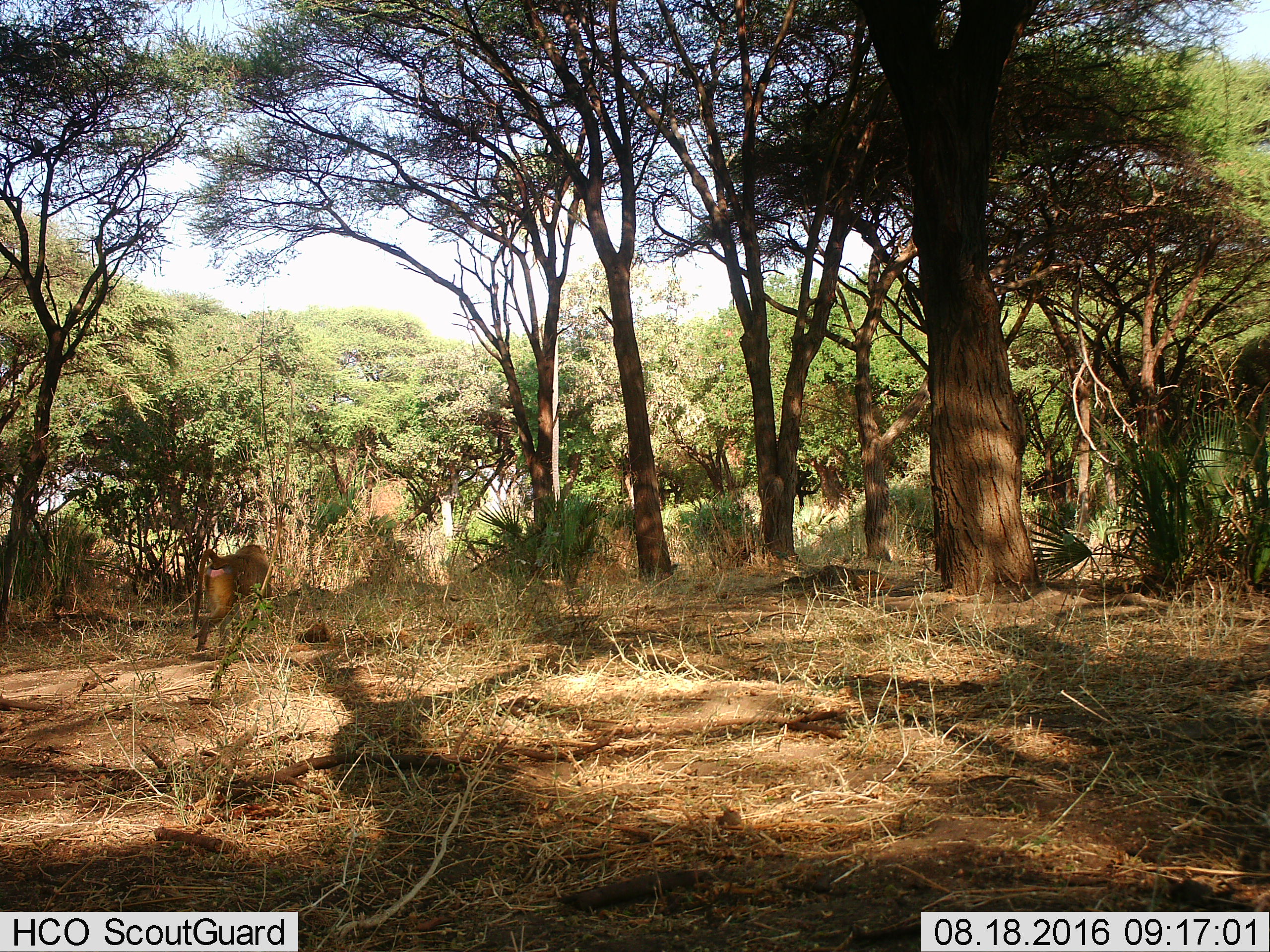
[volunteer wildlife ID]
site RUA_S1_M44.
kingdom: Animalia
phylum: Chordata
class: Mammalia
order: Primates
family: Cercopithecidae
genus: Papio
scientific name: Papio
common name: baboon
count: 1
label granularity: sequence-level